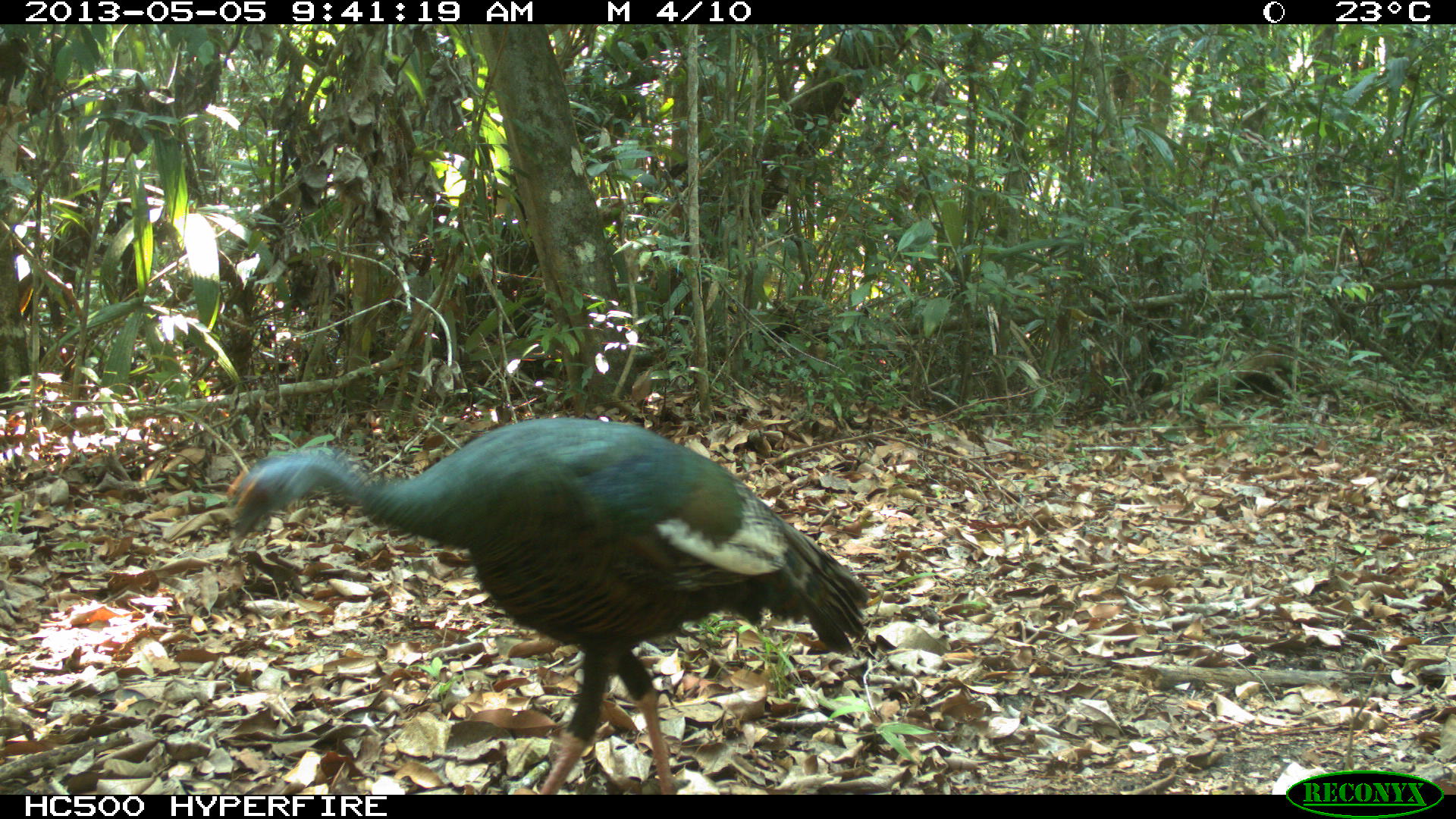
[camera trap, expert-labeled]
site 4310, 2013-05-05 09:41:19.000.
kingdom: Animalia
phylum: Chordata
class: Aves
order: Galliformes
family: Phasianidae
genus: Meleagris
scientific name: Meleagris ocellata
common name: ocellated turkey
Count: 1.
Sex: male.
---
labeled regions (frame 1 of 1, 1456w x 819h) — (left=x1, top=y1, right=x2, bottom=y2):
meleagris ocellata: (left=229, top=417, right=869, bottom=795)